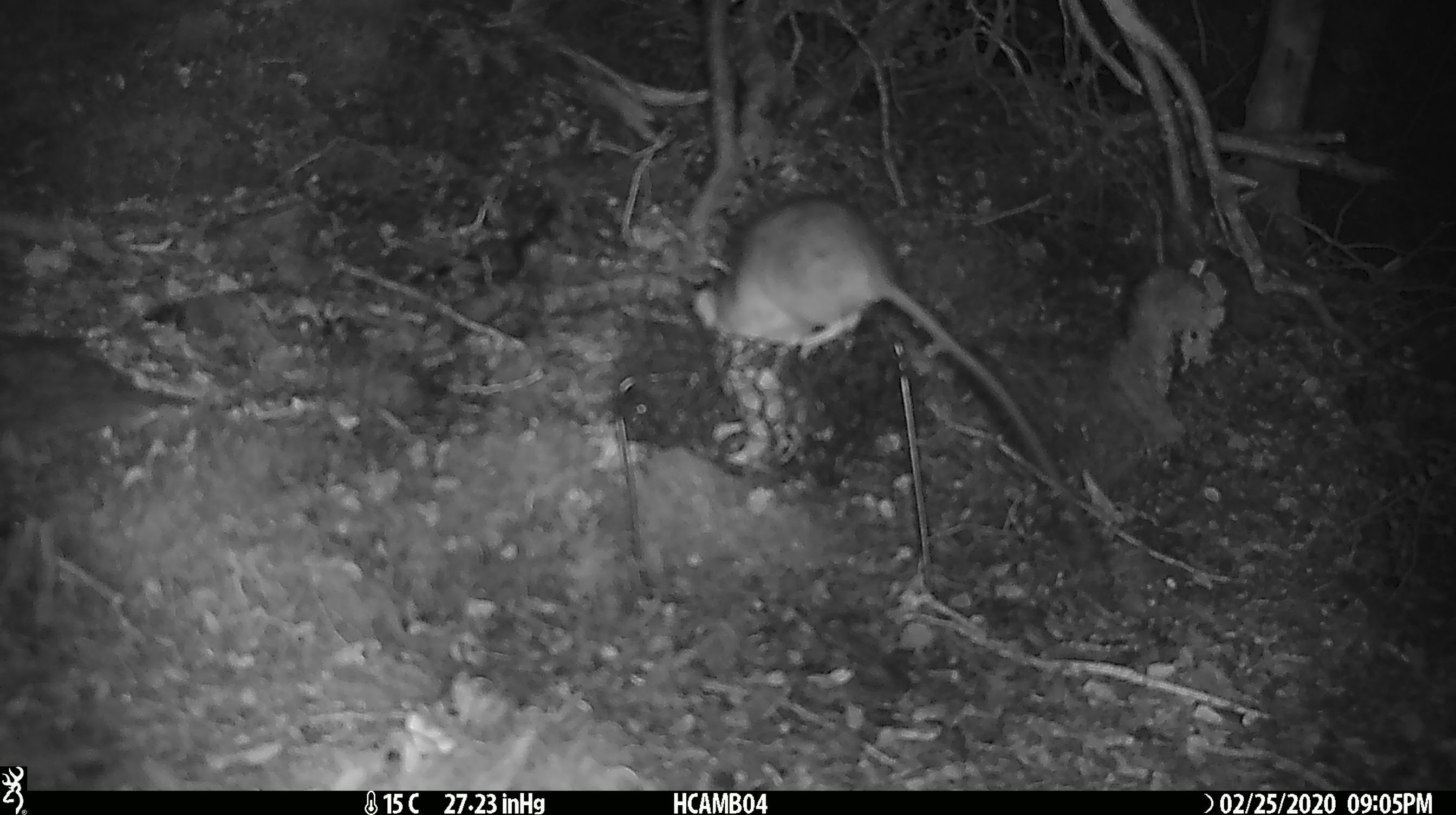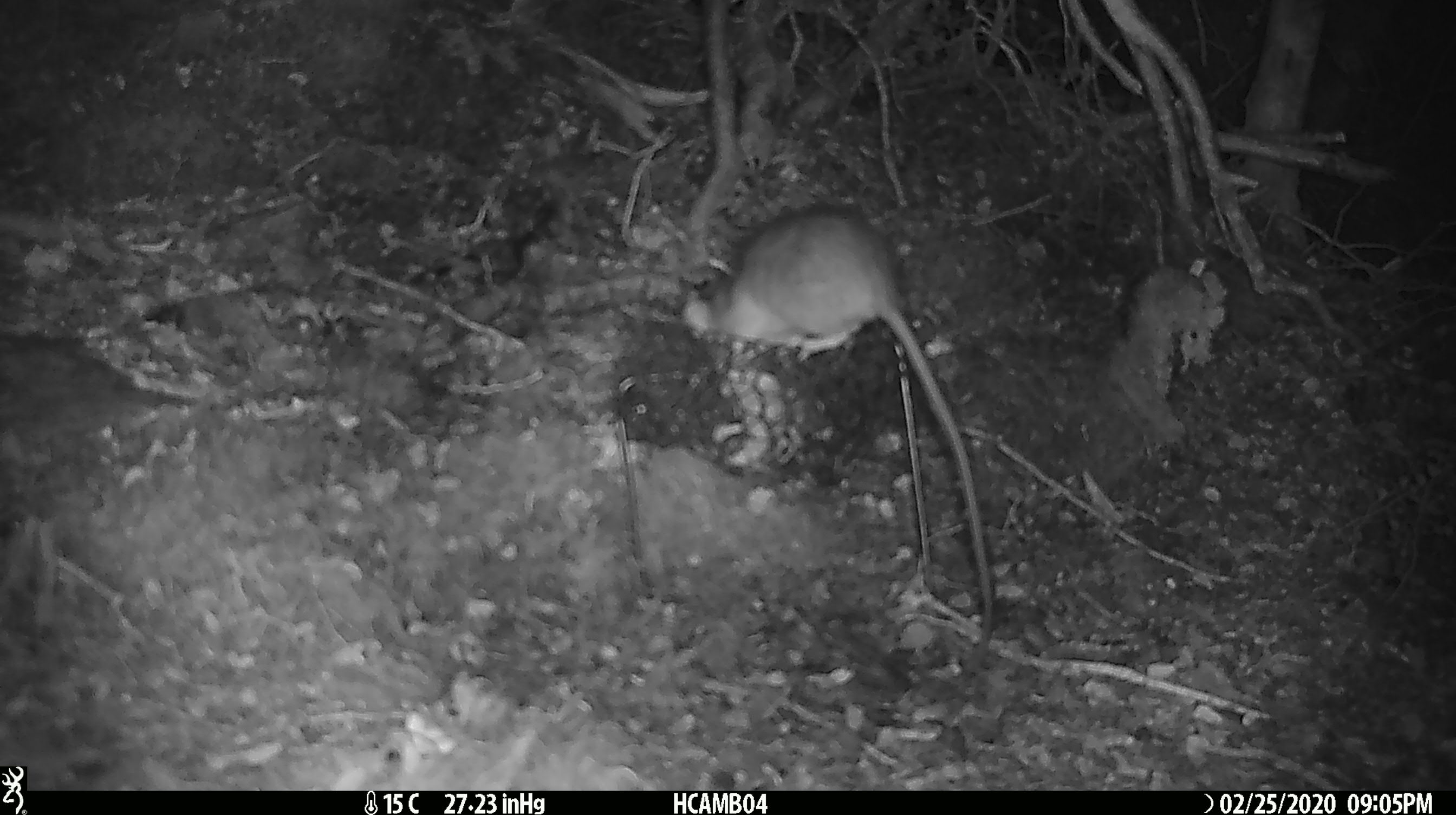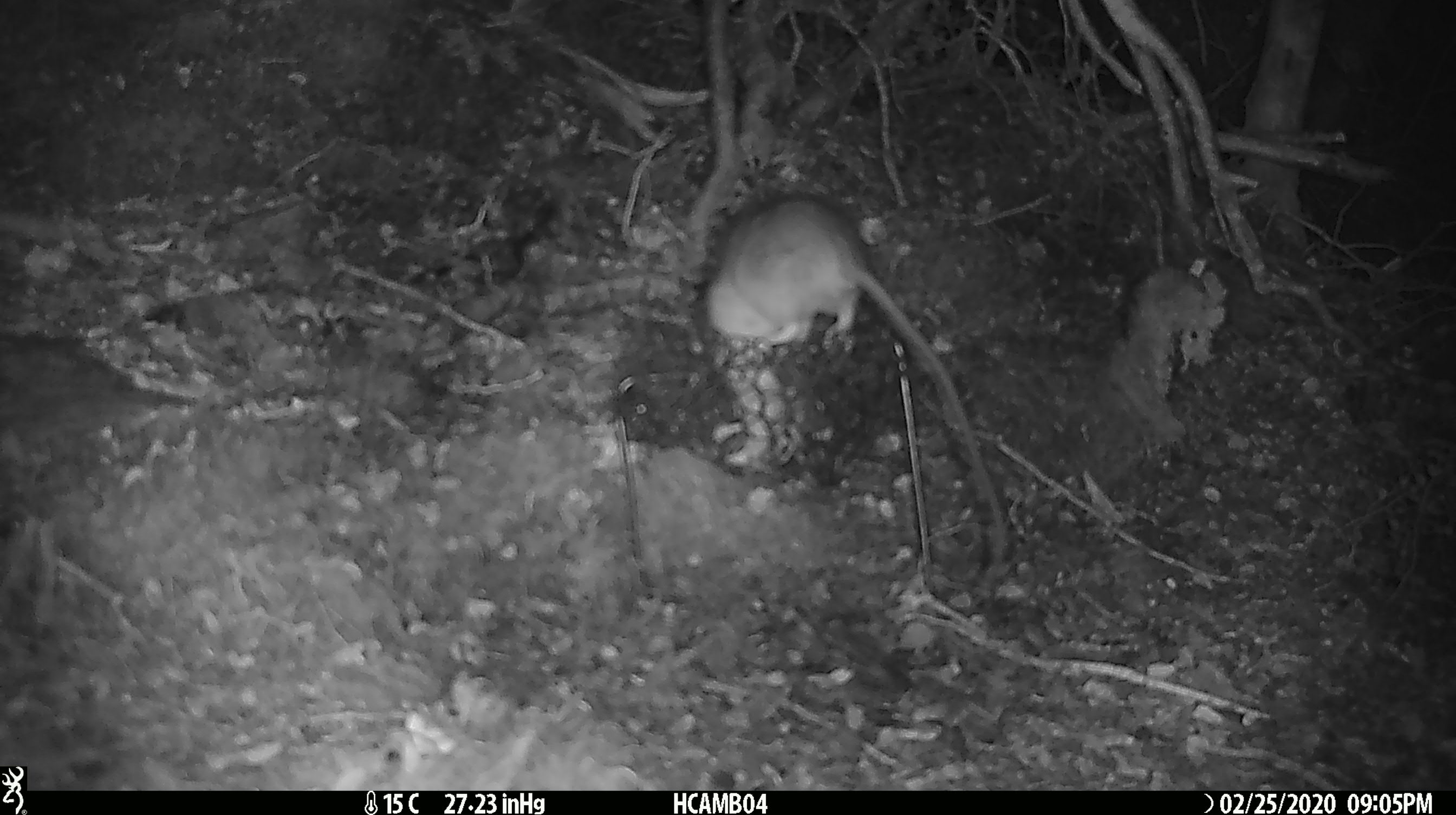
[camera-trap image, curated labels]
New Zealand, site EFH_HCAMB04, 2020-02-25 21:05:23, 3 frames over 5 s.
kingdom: Animalia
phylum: Chordata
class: Mammalia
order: Rodentia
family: Muridae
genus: Rattus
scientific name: Rattus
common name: rat